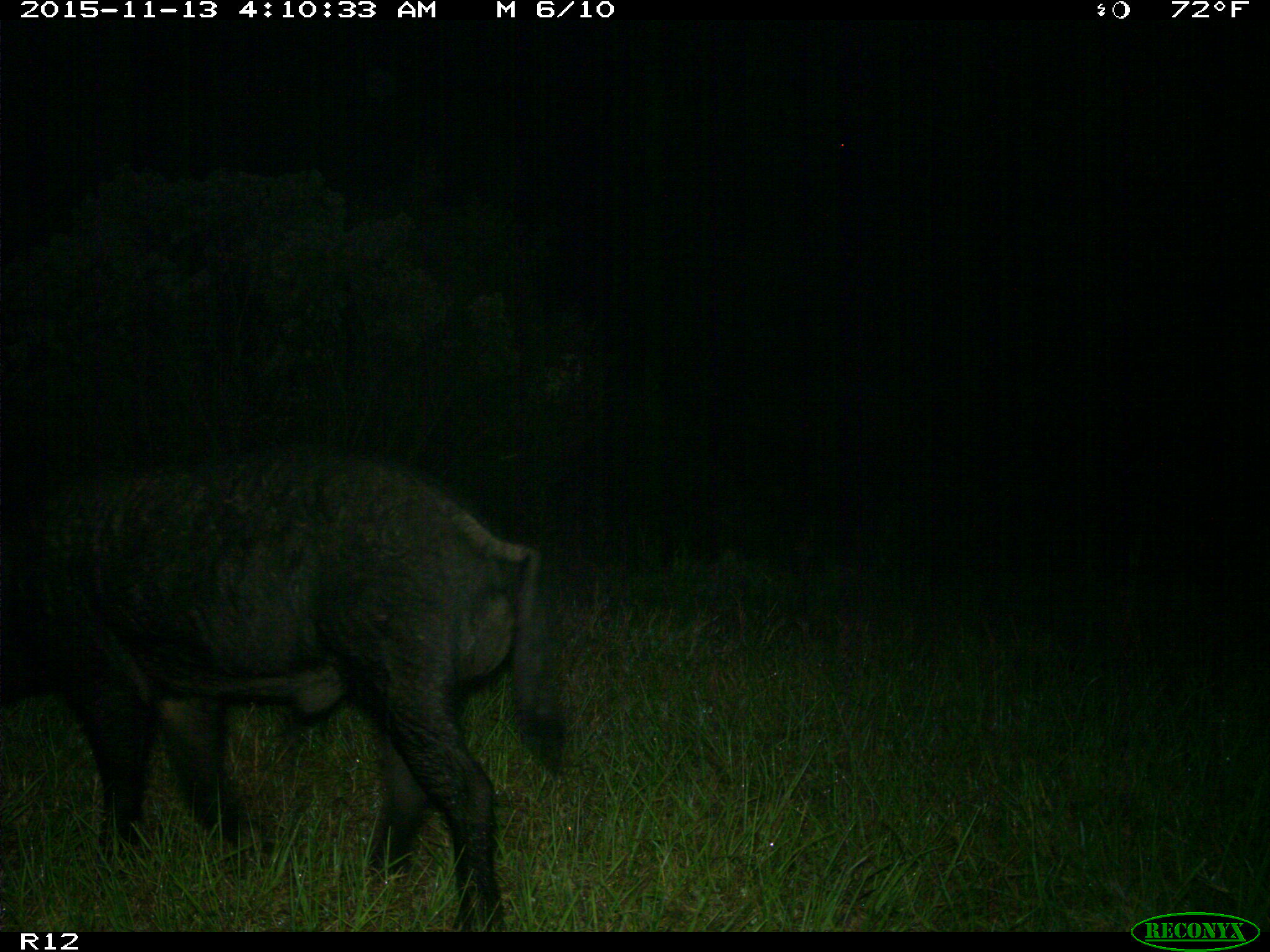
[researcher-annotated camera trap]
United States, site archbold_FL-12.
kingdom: Animalia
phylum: Chordata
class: Mammalia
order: Artiodactyla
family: Suidae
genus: Sus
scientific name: Sus scrofa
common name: wild boar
Sus scrofa (wild boar).